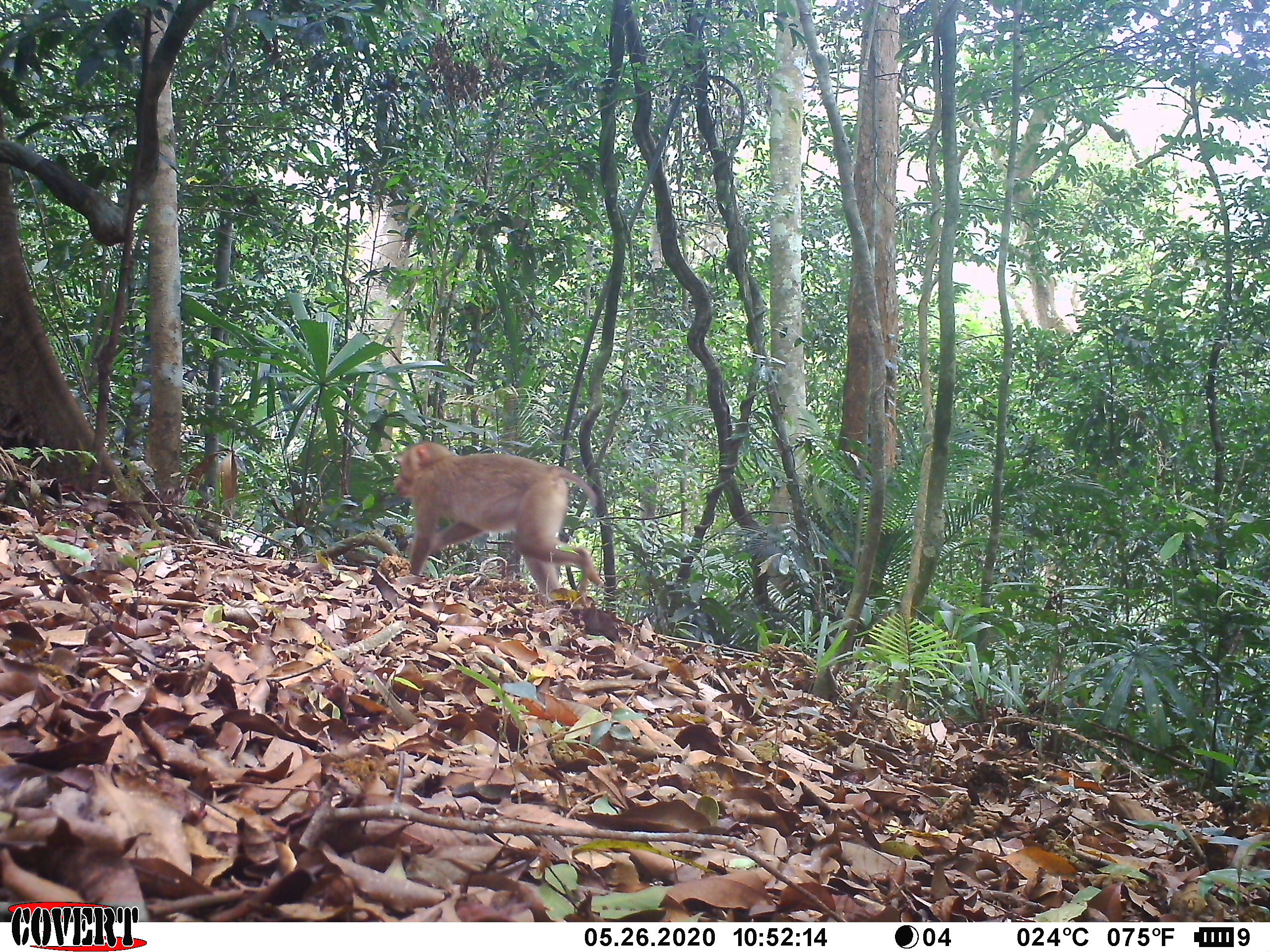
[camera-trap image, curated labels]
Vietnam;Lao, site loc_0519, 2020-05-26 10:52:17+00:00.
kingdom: Animalia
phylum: Chordata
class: Mammalia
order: Primates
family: Cercopithecidae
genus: Macaca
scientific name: Macaca nemestrina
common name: pig-tailed macaque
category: pig tailed macaque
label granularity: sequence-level